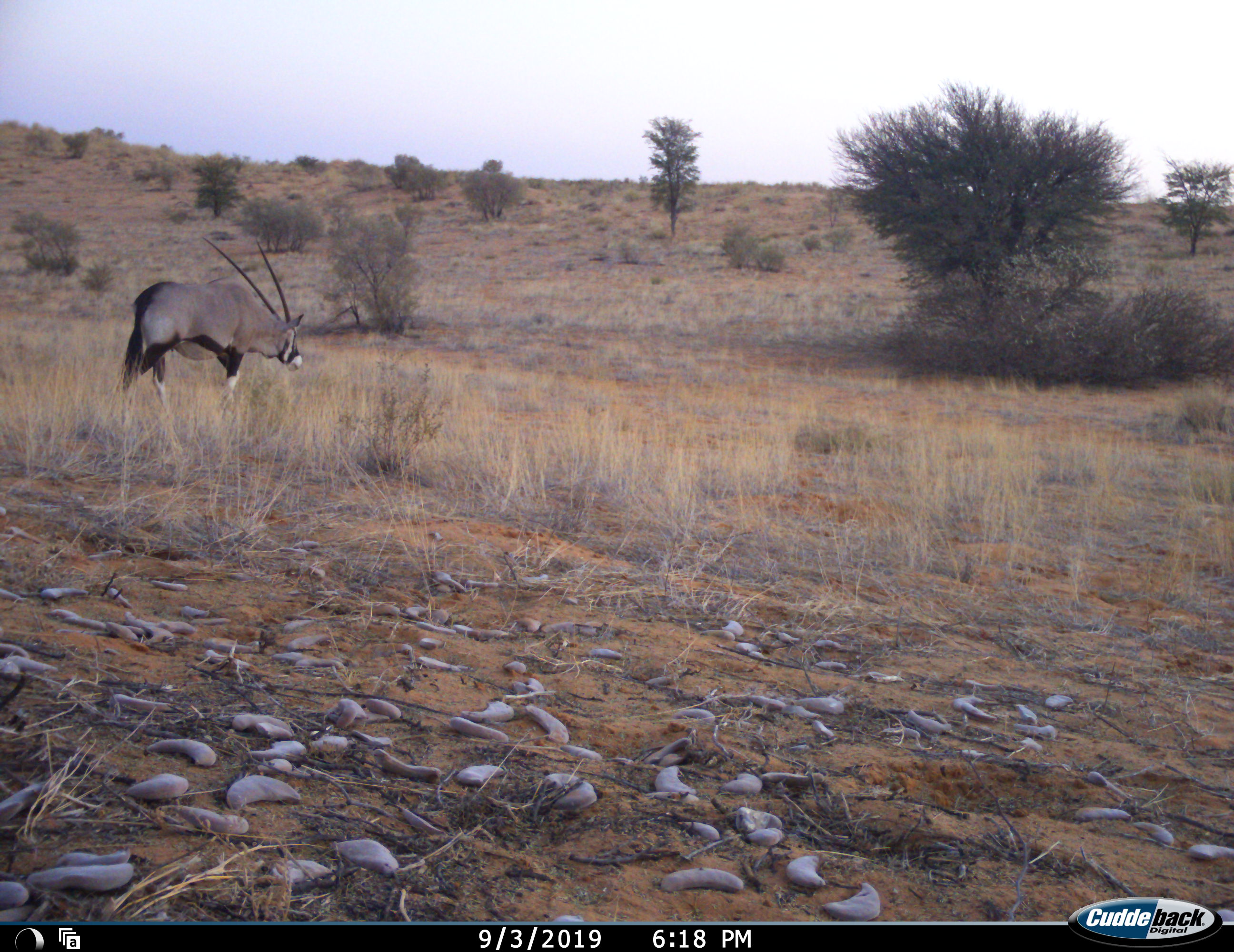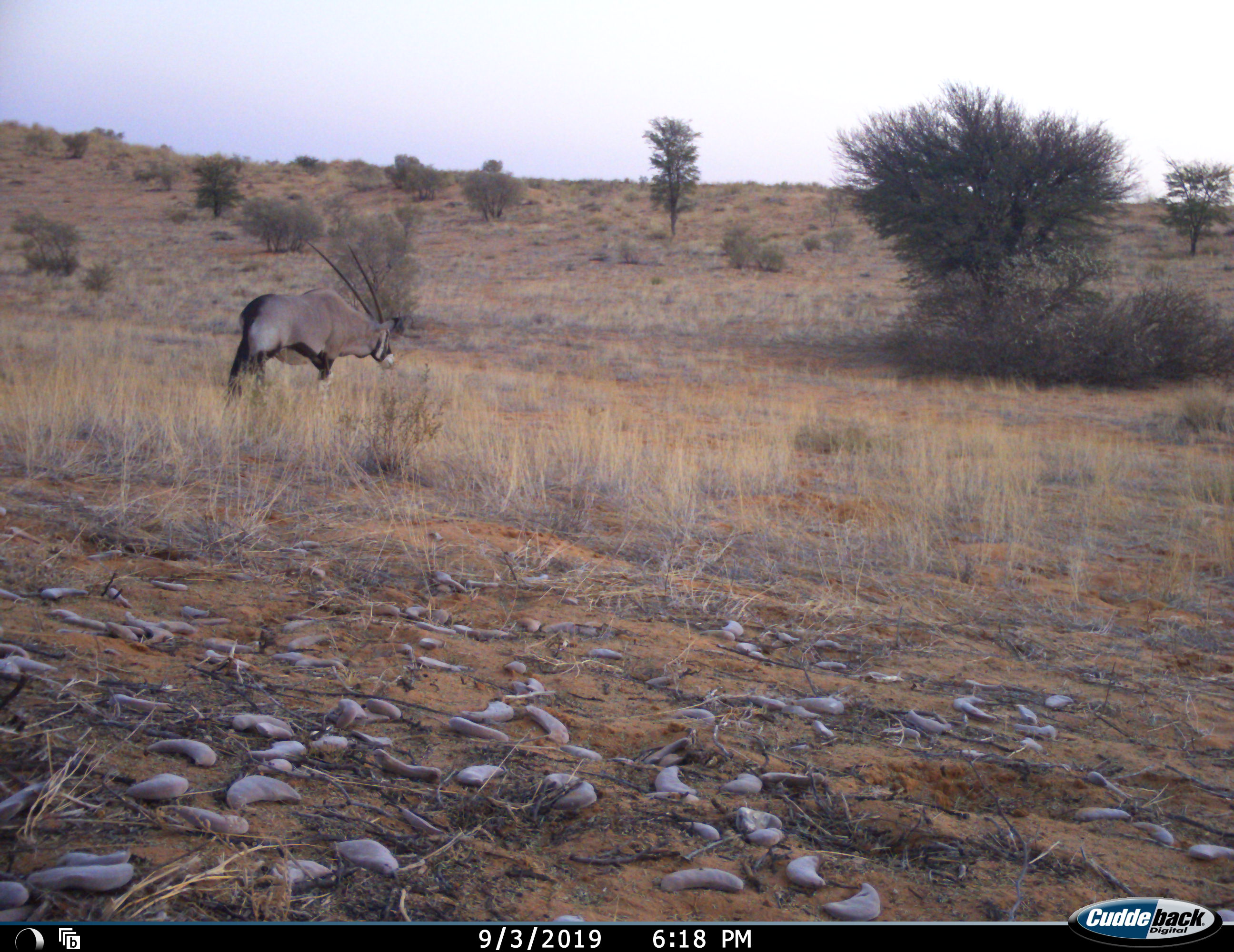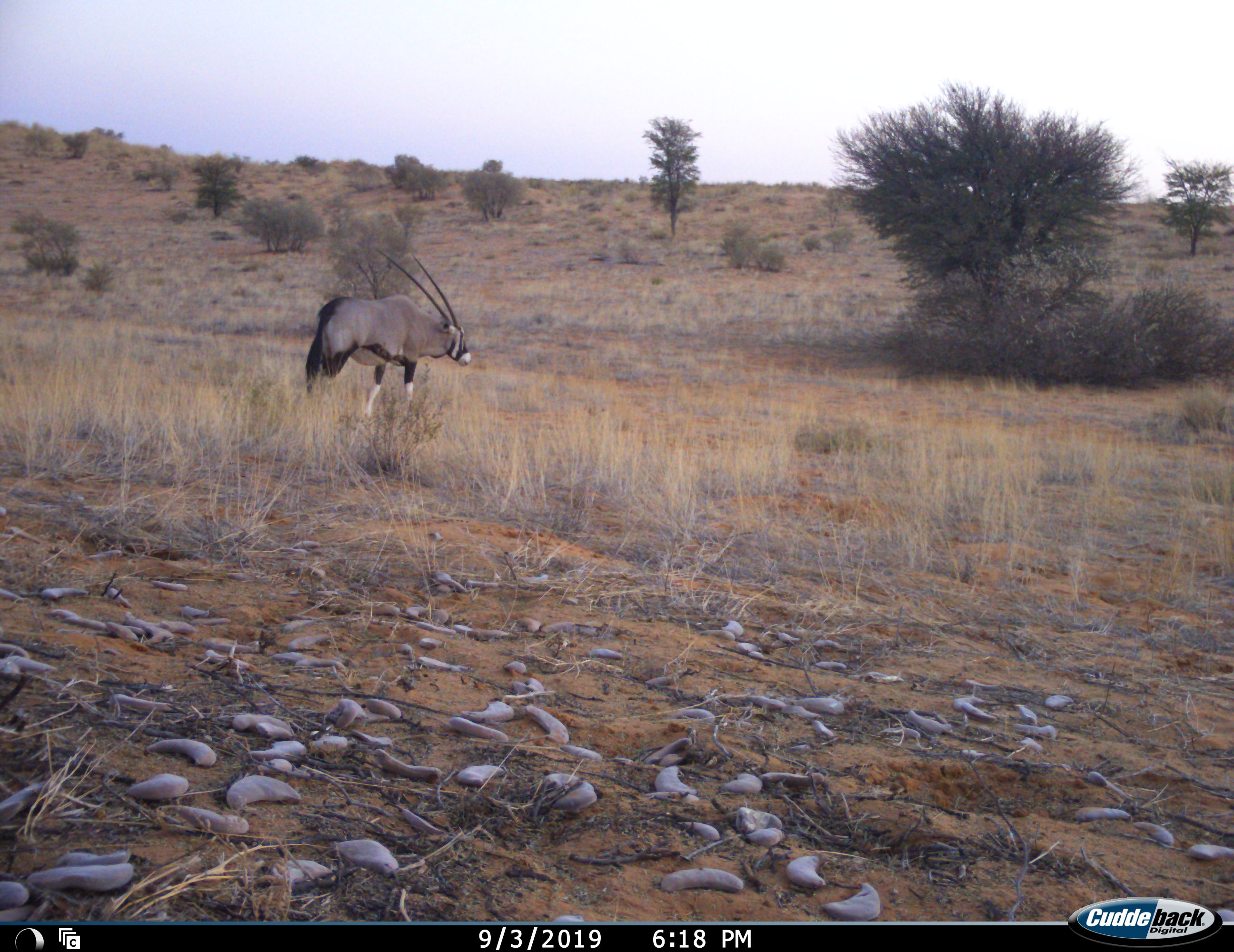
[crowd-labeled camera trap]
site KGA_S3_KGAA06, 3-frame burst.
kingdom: Animalia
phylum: Chordata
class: Mammalia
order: Artiodactyla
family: Bovidae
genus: Oryx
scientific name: Oryx gazella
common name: gemsbok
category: oryx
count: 1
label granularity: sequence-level